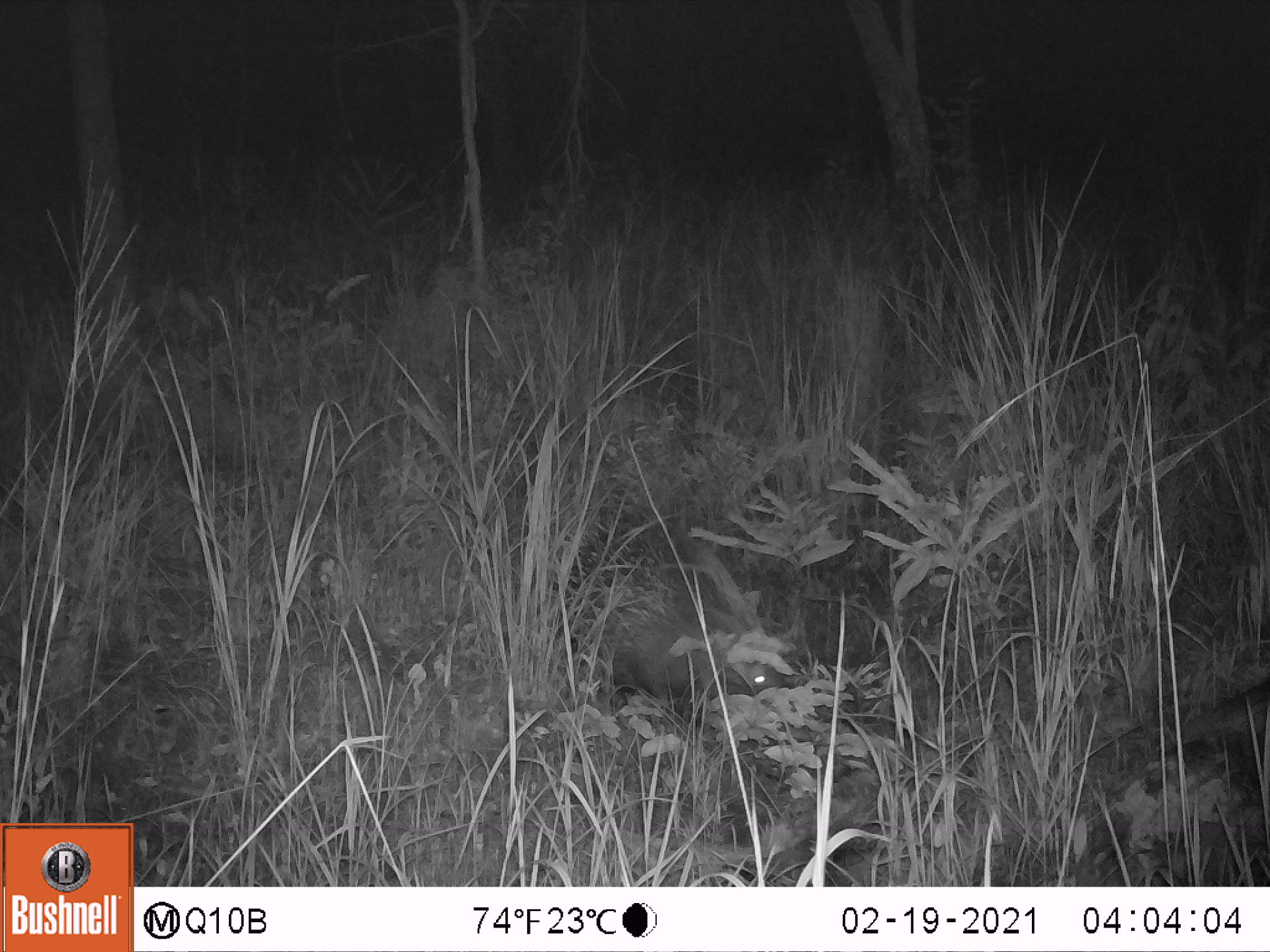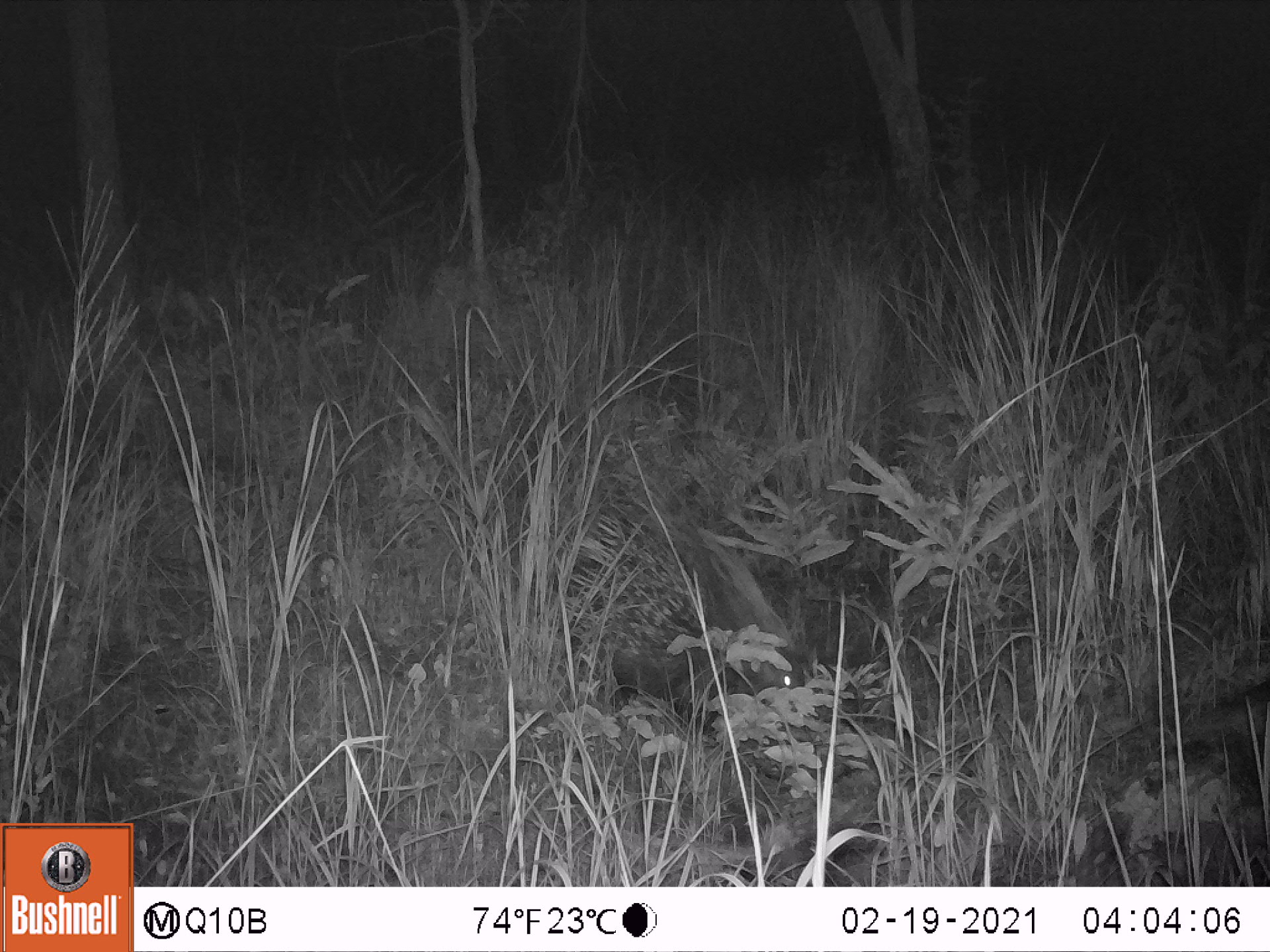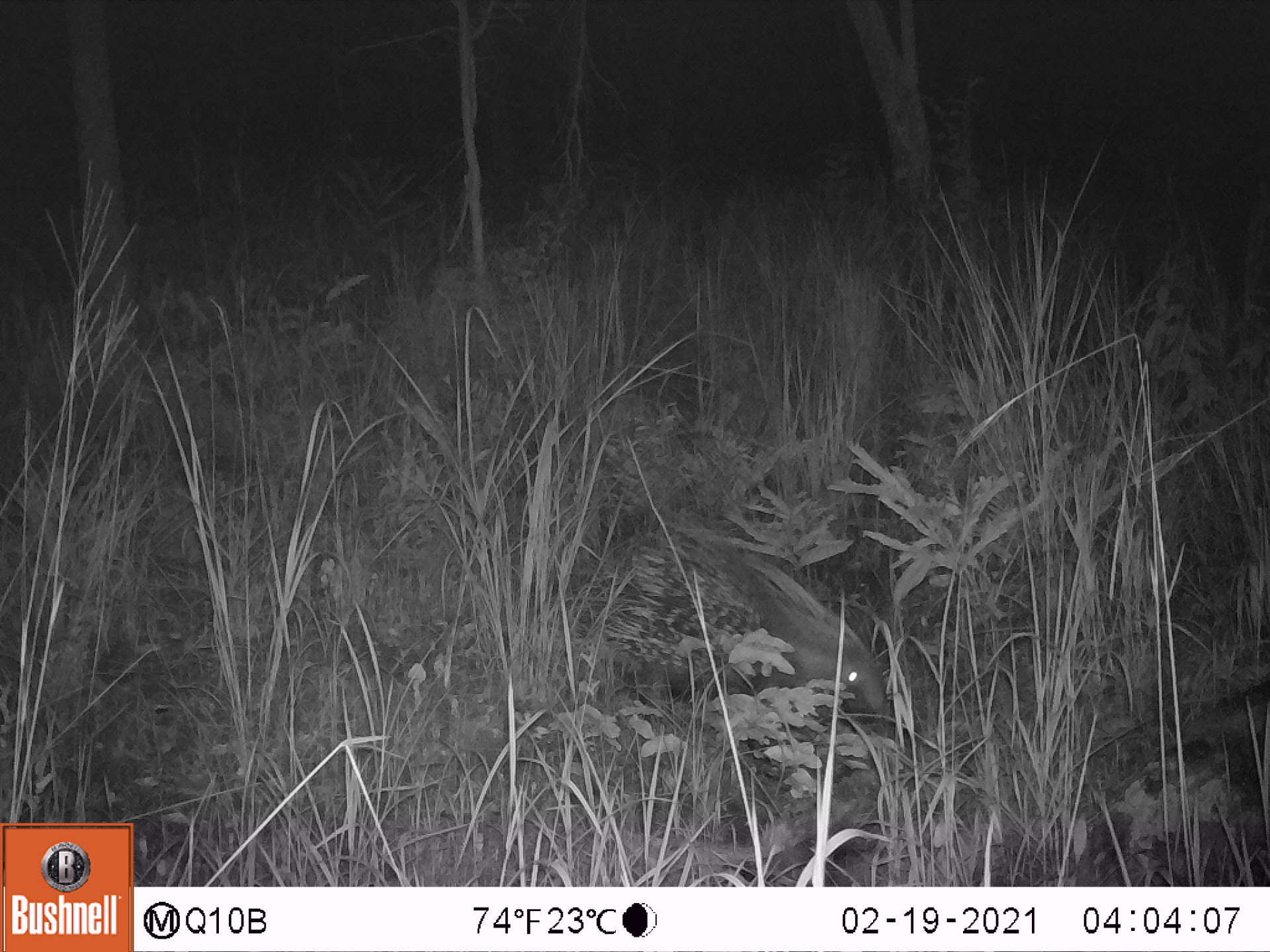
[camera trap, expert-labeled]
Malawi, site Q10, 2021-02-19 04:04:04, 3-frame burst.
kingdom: Animalia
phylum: Chordata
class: Mammalia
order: Rodentia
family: Hystricidae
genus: Hystrix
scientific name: Hystrix africaeaustralis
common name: cape porcupine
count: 1